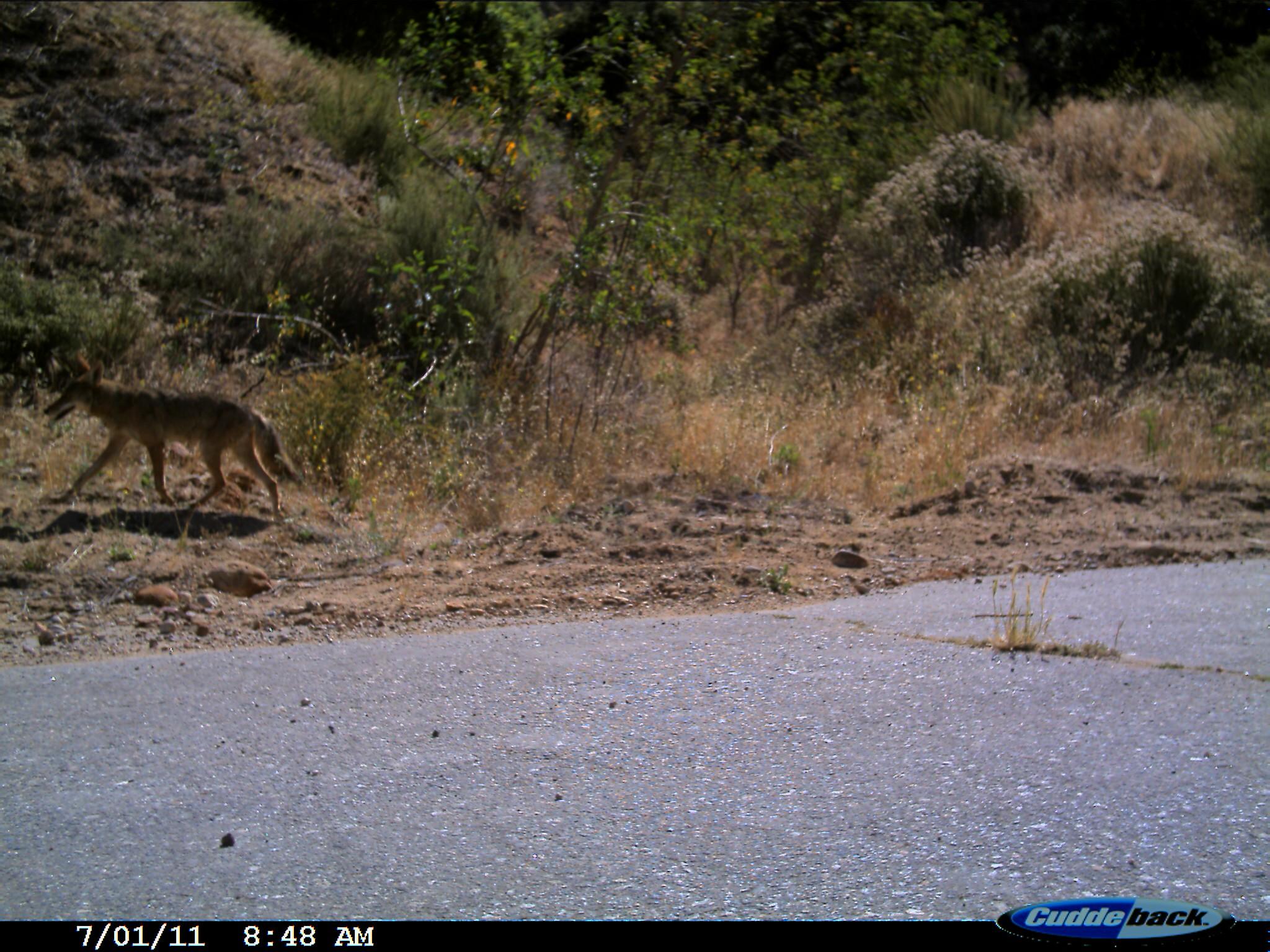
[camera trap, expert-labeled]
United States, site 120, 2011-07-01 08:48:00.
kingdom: Animalia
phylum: Chordata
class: Mammalia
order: Carnivora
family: Canidae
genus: Canis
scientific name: Canis latrans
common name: coyote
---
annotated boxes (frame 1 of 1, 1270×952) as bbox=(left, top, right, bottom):
coyote: bbox=(43, 346, 314, 539)